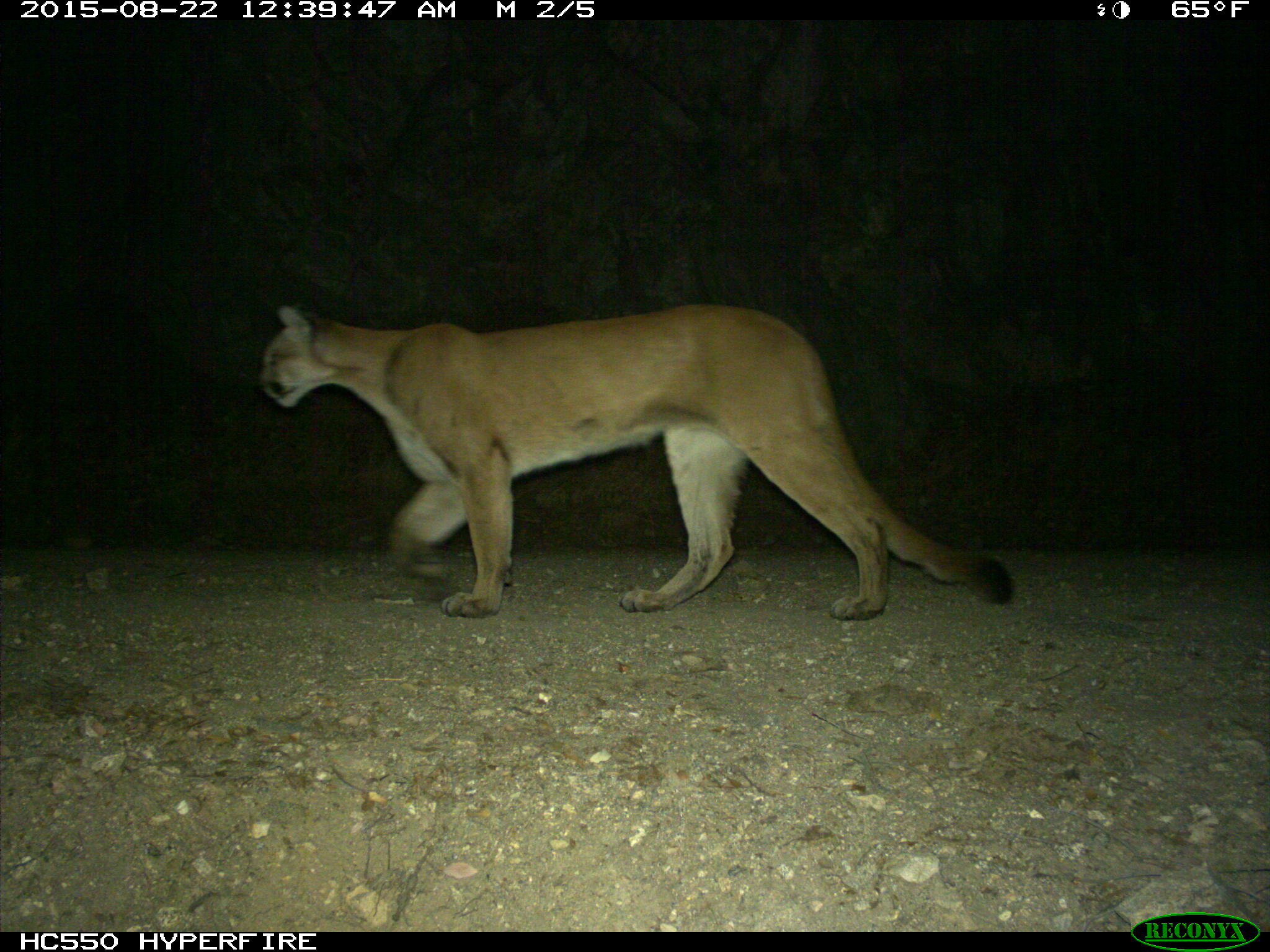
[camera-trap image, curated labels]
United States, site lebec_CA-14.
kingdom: Animalia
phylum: Chordata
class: Mammalia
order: Carnivora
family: Felidae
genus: Puma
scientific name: Puma concolor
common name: mountain lion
Puma concolor (mountain lion).